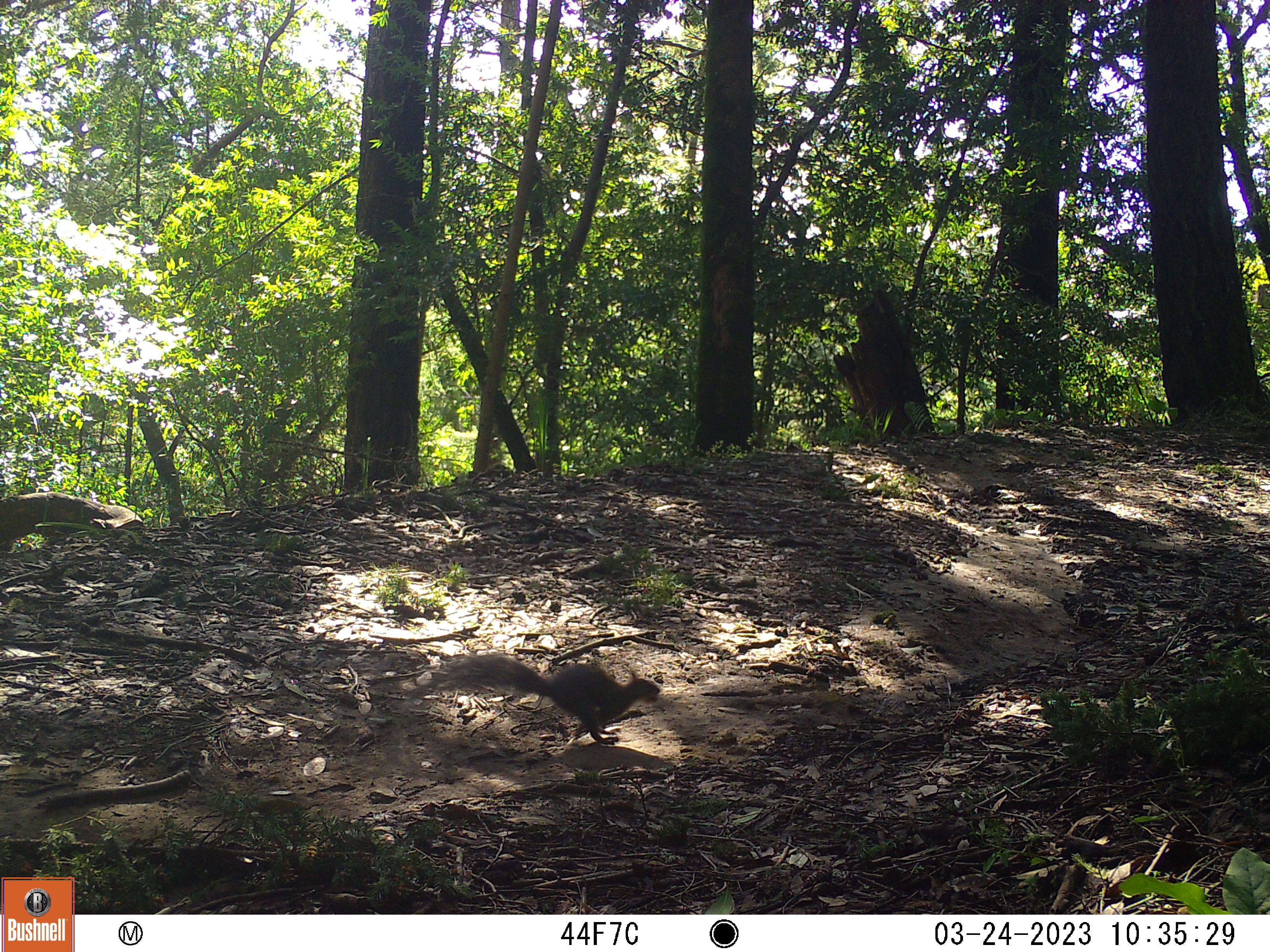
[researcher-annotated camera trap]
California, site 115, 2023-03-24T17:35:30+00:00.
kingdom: Animalia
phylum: Chordata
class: Mammalia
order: Rodentia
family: Sciuridae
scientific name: Sciuridae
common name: squirrel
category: unknown squirrel